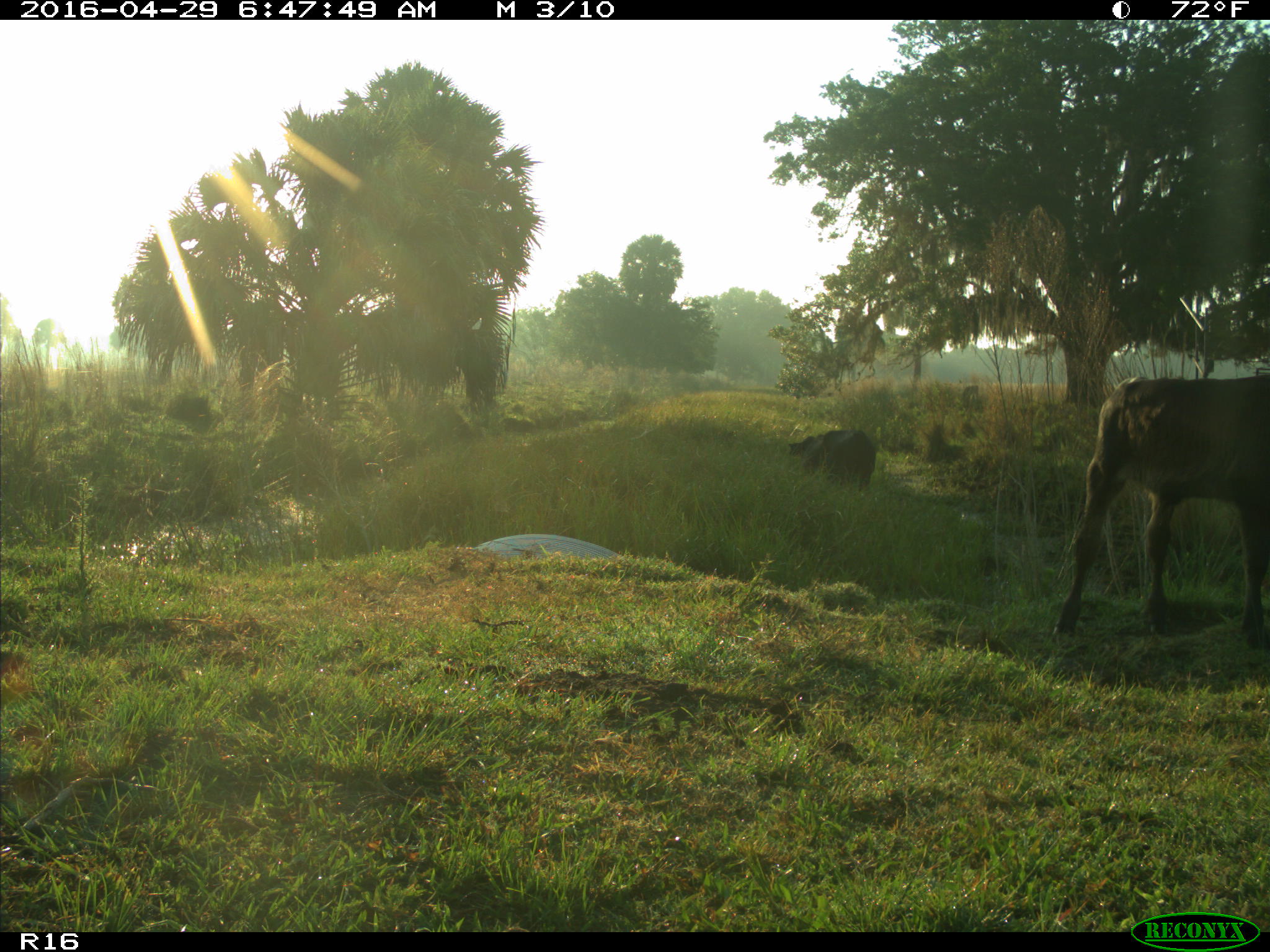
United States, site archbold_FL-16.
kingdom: Animalia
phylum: Chordata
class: Mammalia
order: Artiodactyla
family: Bovidae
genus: Bos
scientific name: Bos taurus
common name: domestic cow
Bos taurus (domestic cow).